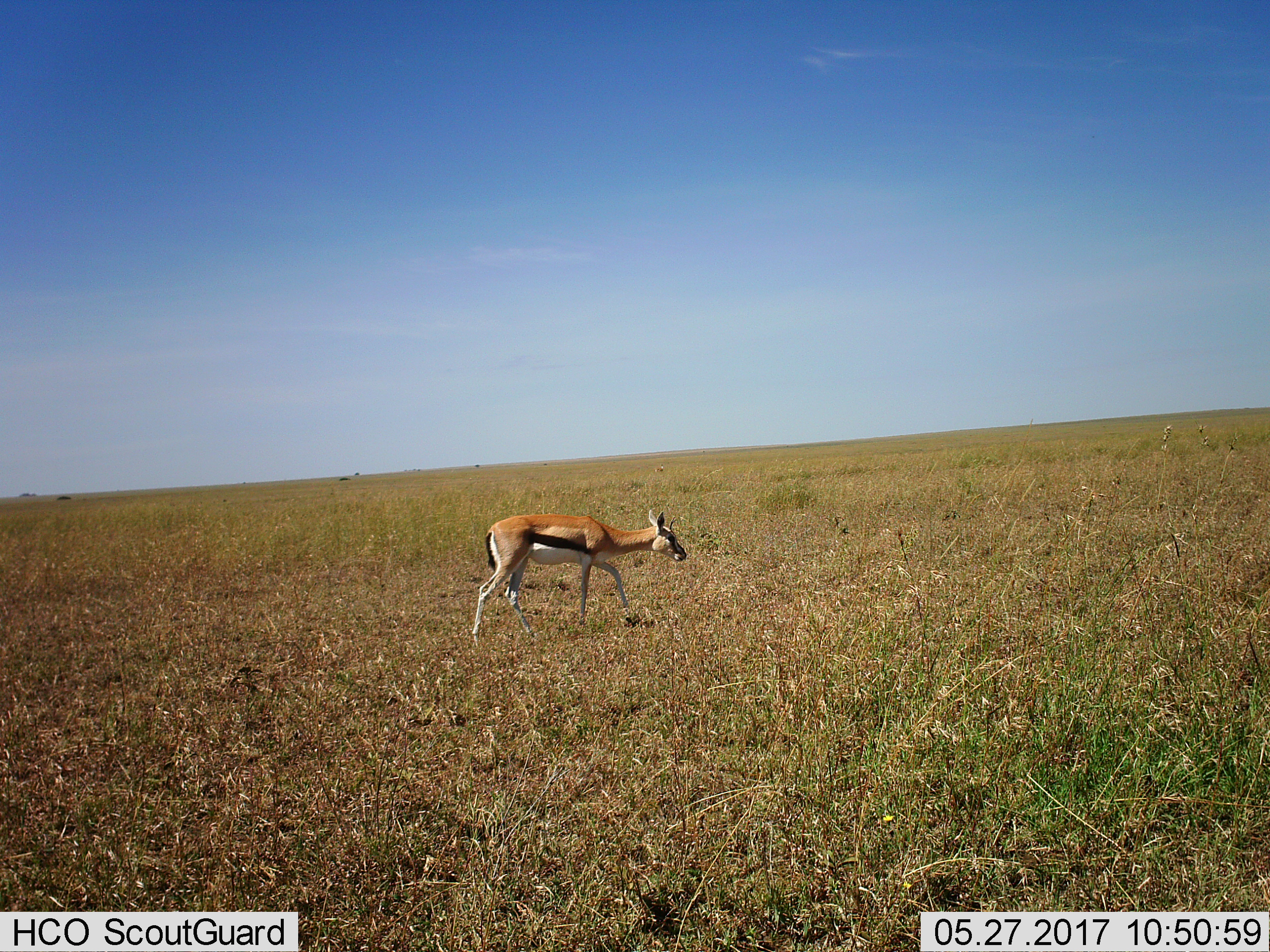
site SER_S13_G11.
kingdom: Animalia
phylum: Chordata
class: Mammalia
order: Artiodactyla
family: Bovidae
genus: Eudorcas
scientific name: Eudorcas thomsonii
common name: thomson's gazelle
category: gazellethomsons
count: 1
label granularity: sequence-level